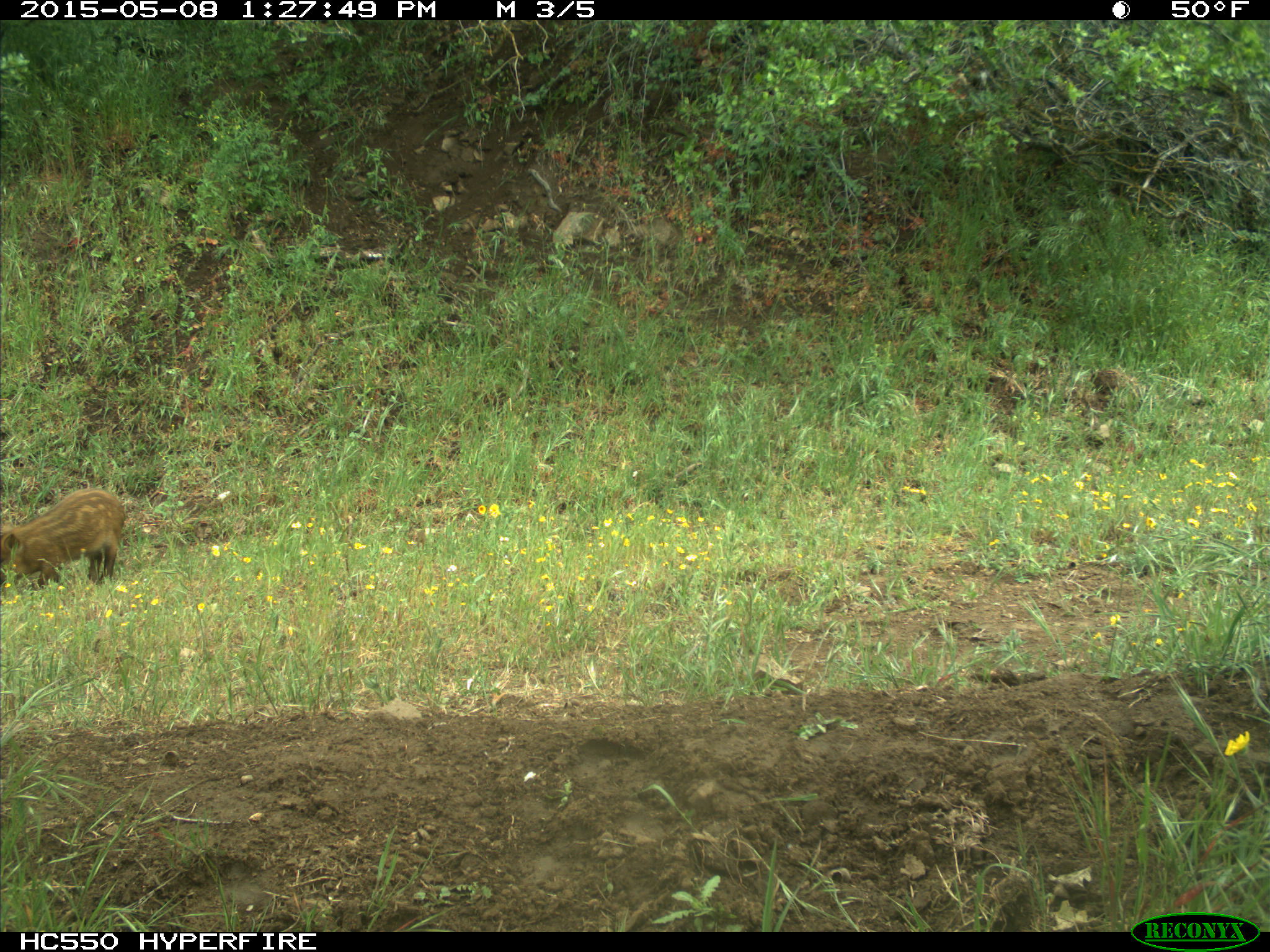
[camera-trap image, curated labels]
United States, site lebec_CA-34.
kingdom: Animalia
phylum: Chordata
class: Mammalia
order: Artiodactyla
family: Suidae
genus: Sus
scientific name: Sus scrofa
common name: wild boar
Sus scrofa (wild boar).